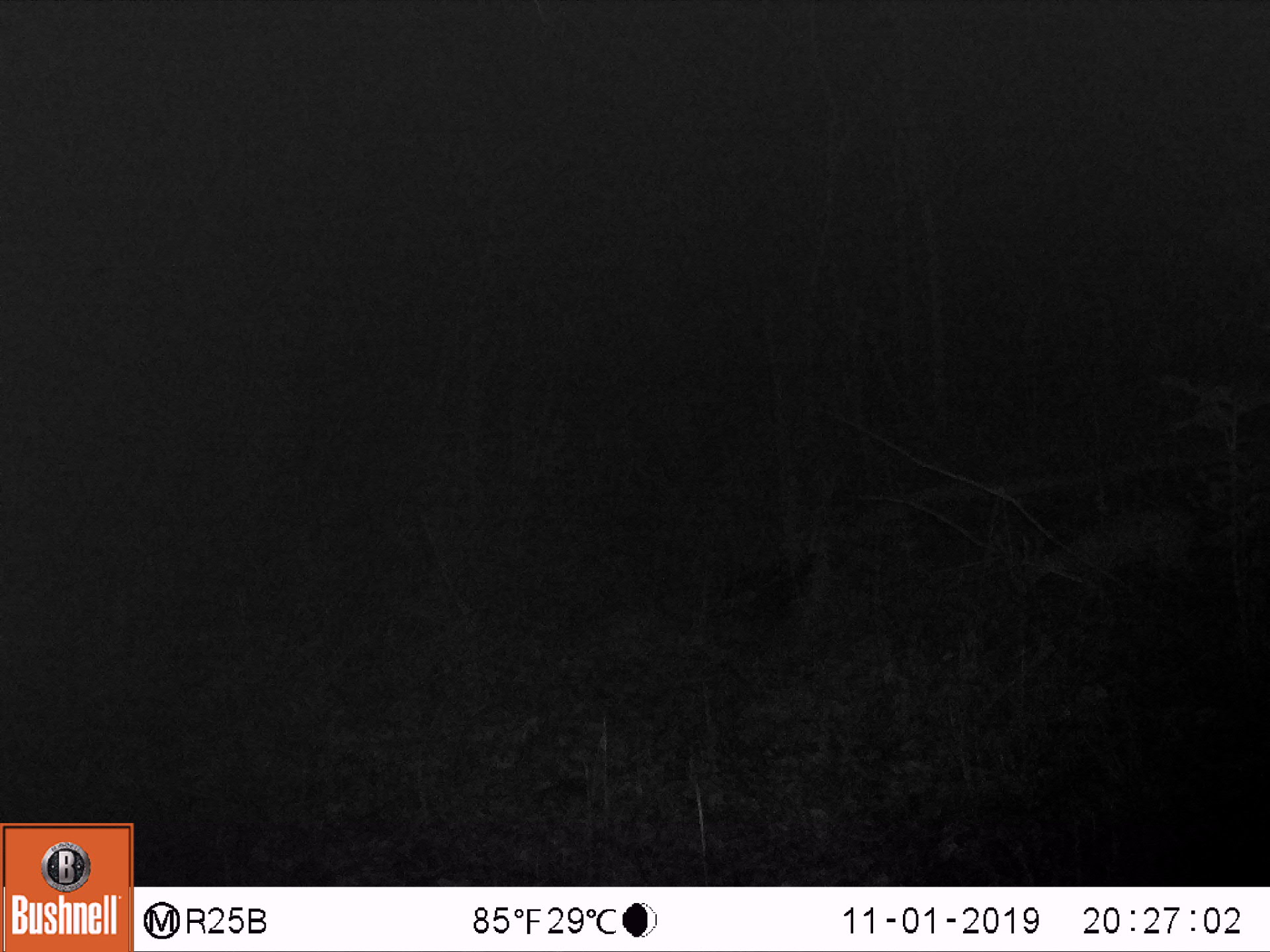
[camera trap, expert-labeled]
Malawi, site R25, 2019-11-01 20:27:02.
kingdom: Animalia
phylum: Chordata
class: Mammalia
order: Artiodactyla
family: Bovidae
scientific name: Antilopinae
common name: small antelope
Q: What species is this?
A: Small antelope (Antilopinae).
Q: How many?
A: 1.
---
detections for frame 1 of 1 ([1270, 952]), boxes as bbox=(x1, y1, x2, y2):
small antelope: bbox=(1004, 492, 1198, 635)